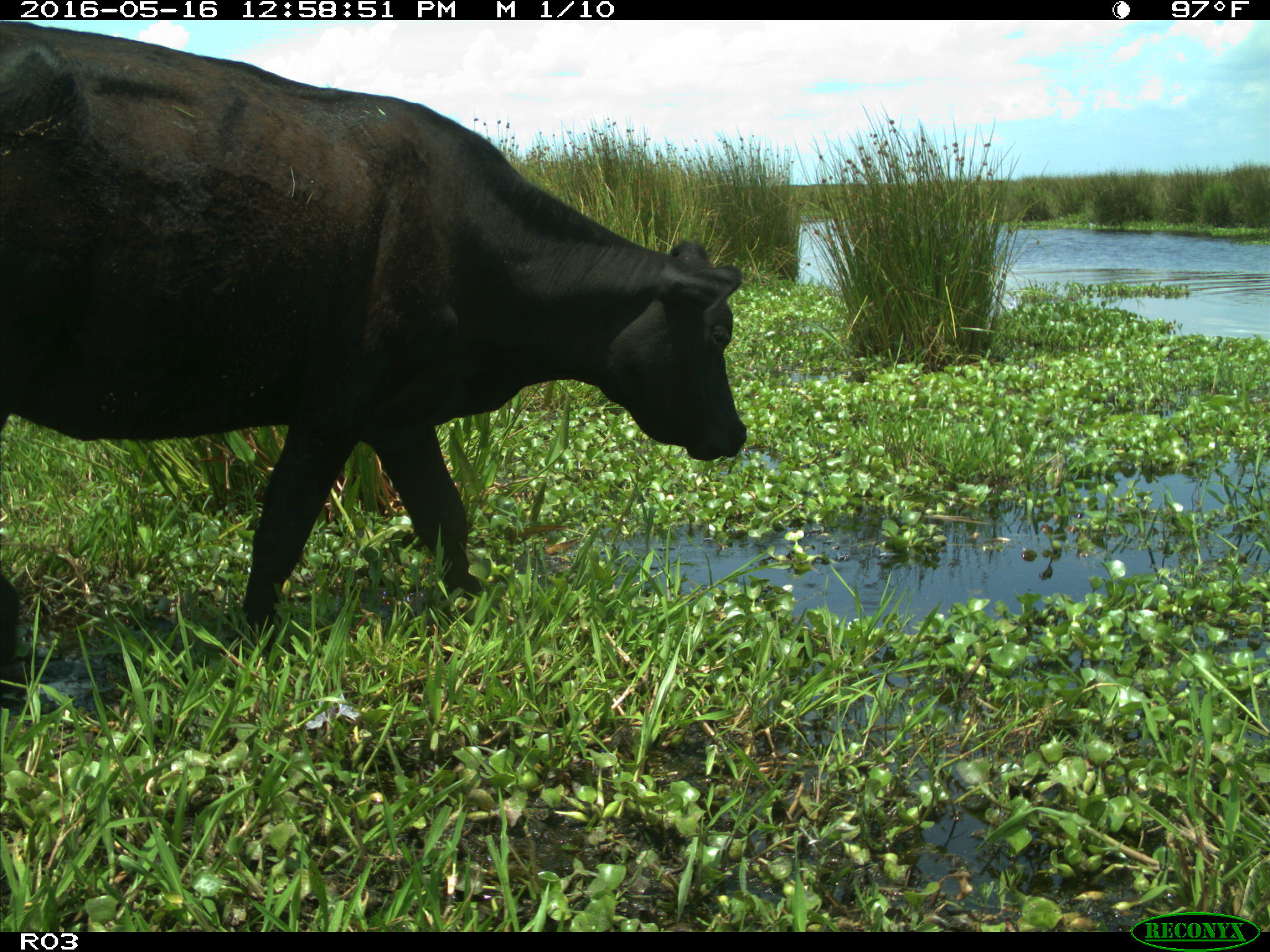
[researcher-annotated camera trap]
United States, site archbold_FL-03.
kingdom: Animalia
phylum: Chordata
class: Mammalia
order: Artiodactyla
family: Bovidae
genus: Bos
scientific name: Bos taurus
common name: domestic cow